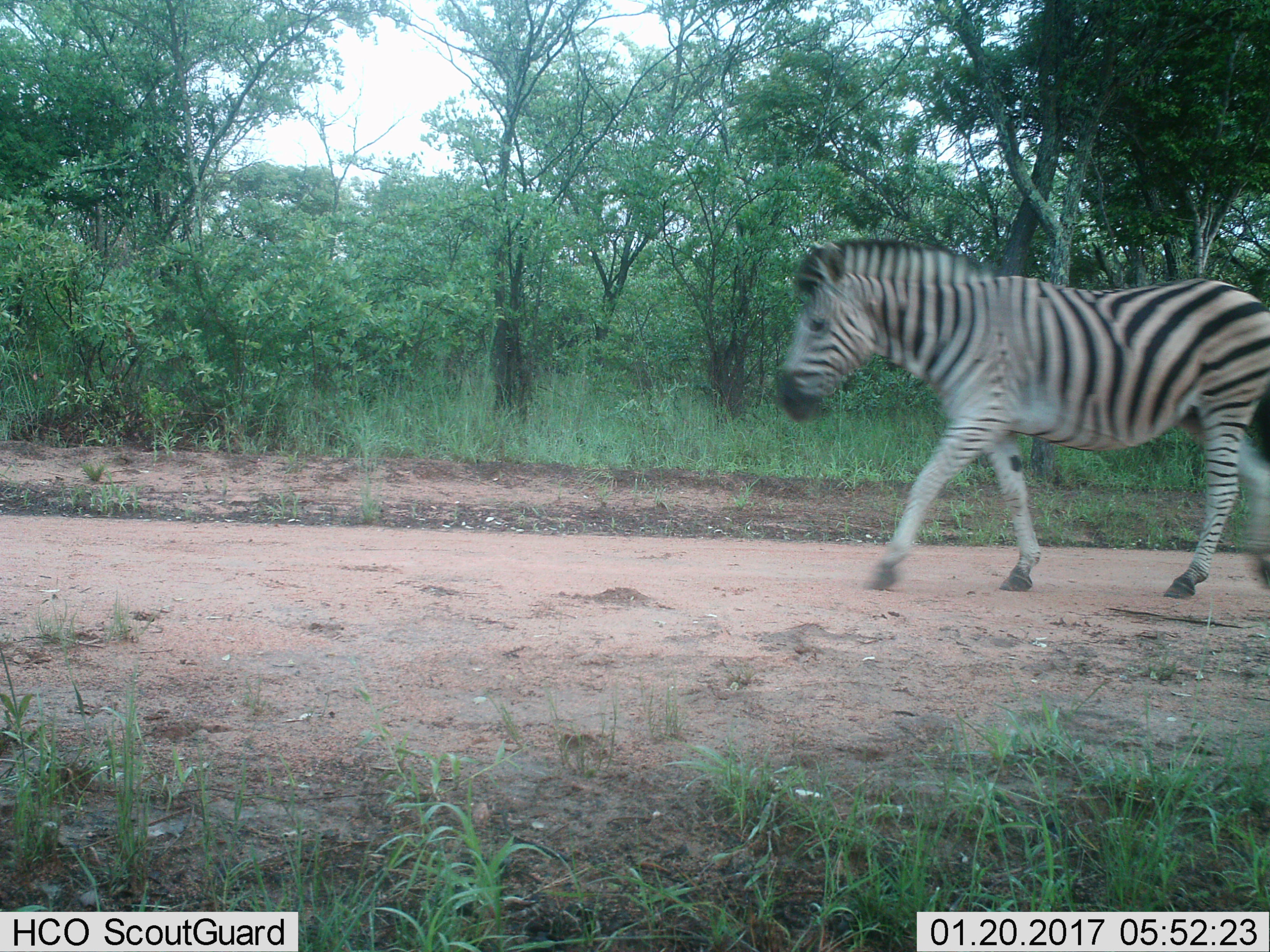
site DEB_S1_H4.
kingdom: Animalia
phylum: Chordata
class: Mammalia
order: Perissodactyla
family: Equidae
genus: Equus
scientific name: Equus quagga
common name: plains zebra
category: zebraplains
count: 1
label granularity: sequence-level